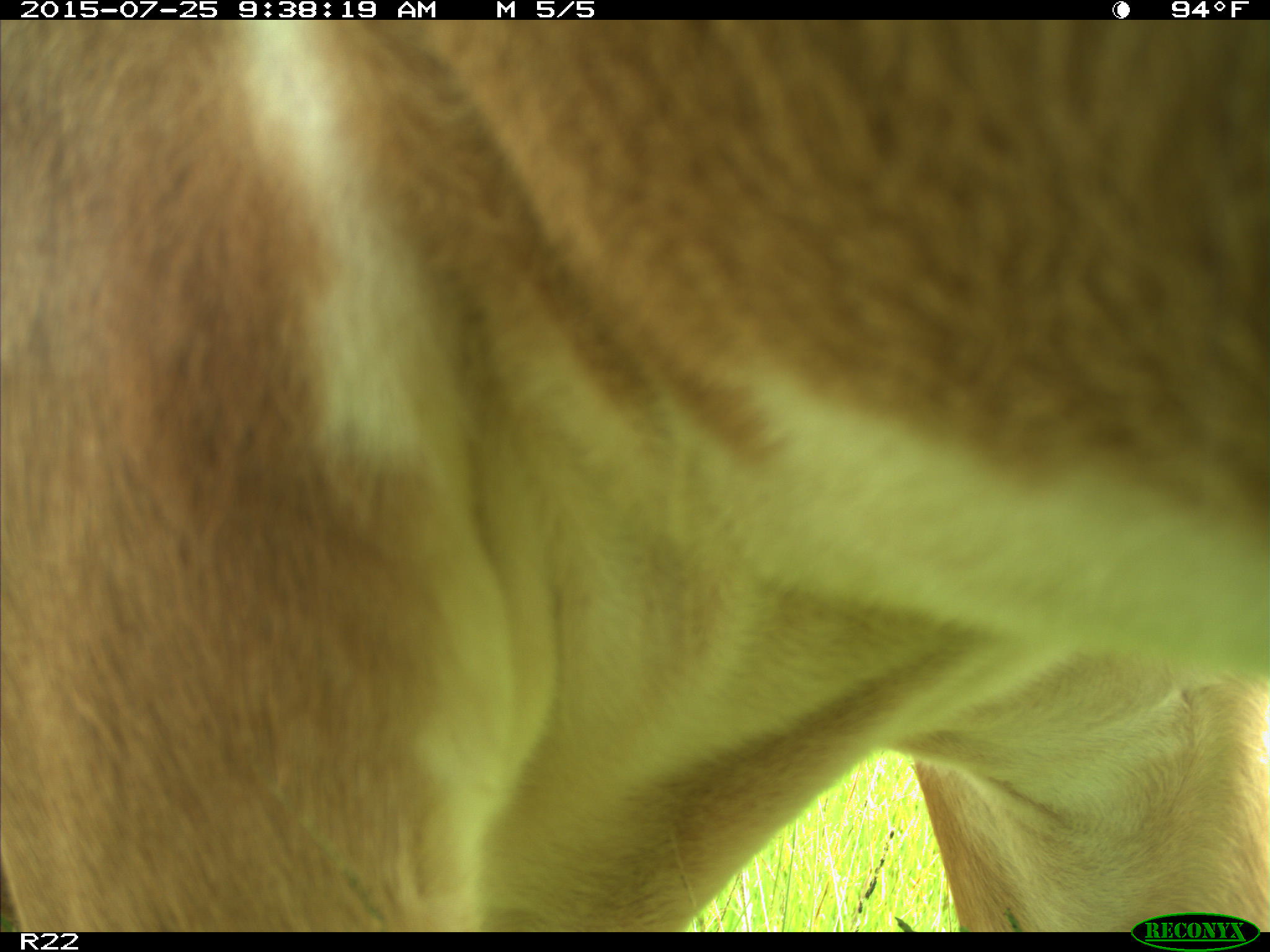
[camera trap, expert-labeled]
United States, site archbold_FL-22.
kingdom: Animalia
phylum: Chordata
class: Mammalia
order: Artiodactyla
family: Bovidae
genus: Bos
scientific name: Bos taurus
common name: domestic cow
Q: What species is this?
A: Bos taurus (domestic cow).